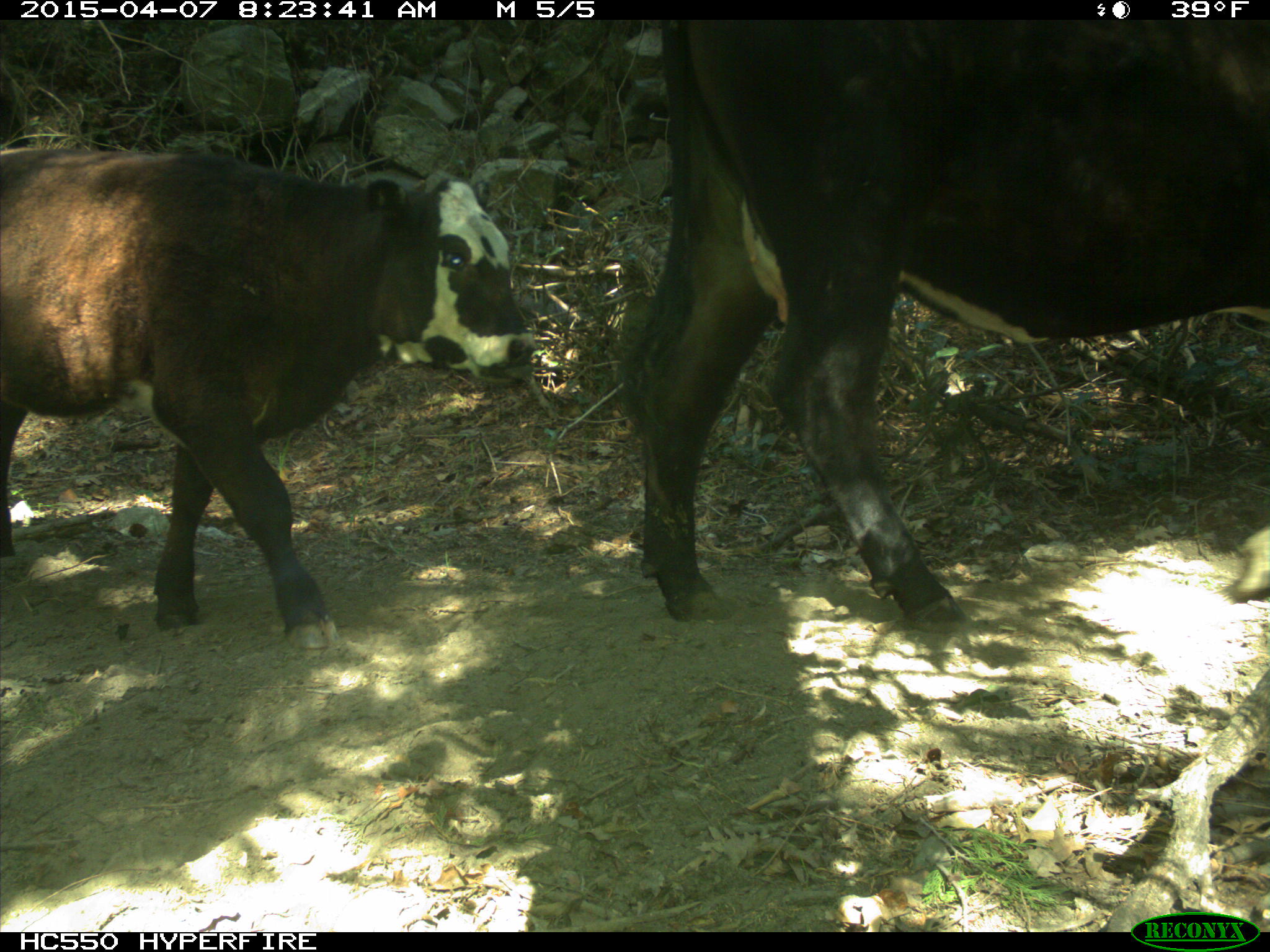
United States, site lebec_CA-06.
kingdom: Animalia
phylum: Chordata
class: Mammalia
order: Artiodactyla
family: Bovidae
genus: Bos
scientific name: Bos taurus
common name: domestic cow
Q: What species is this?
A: Bos taurus (domestic cow).